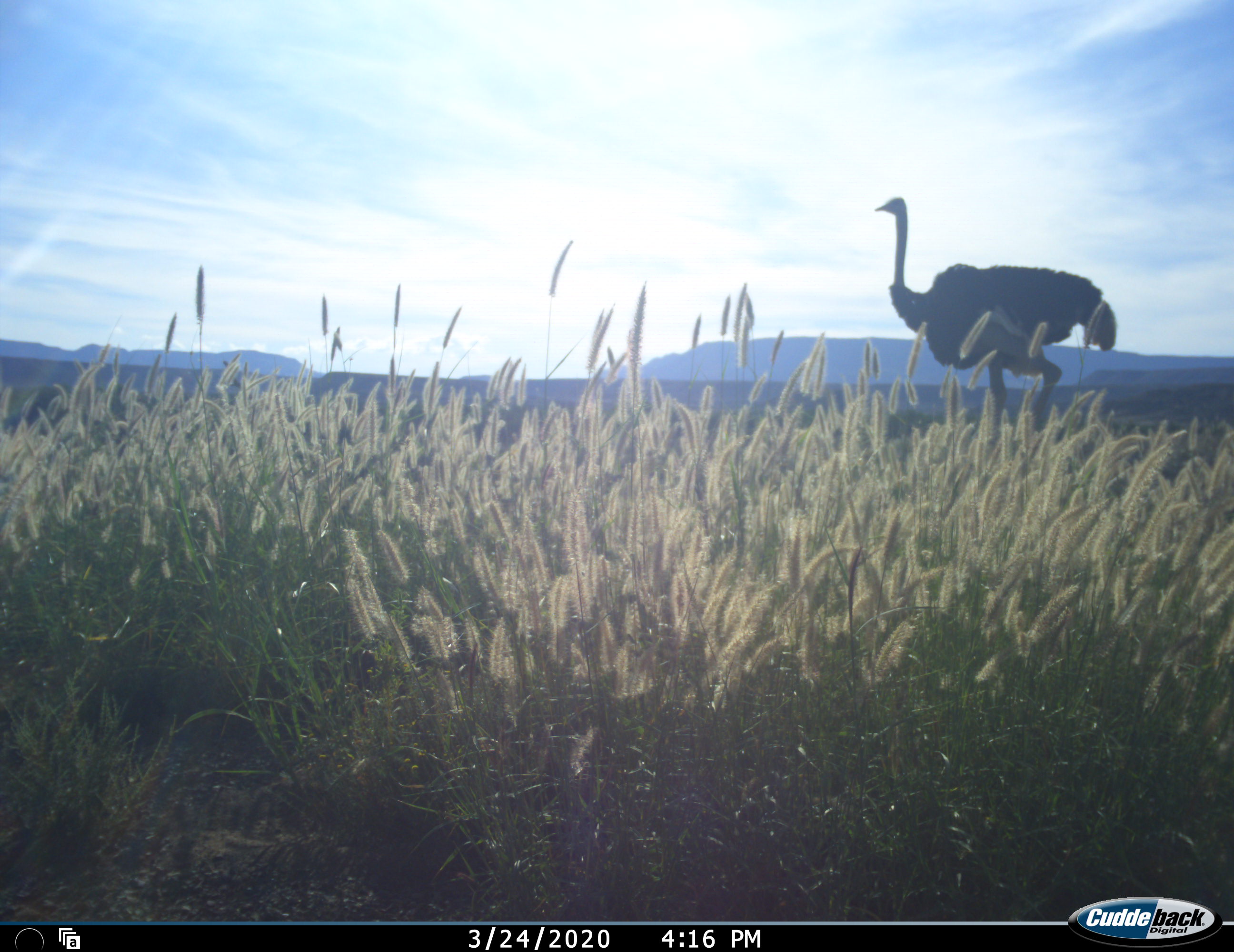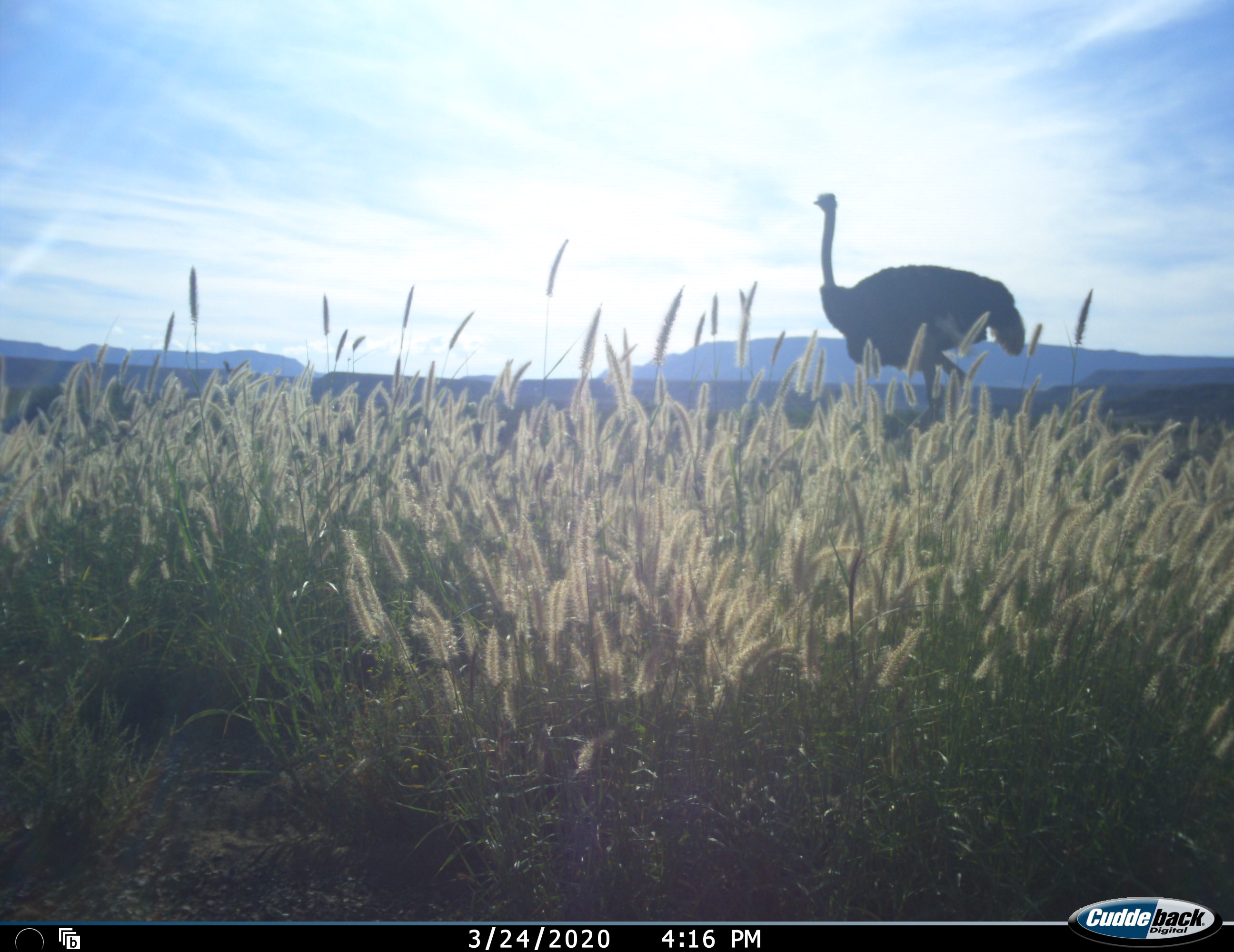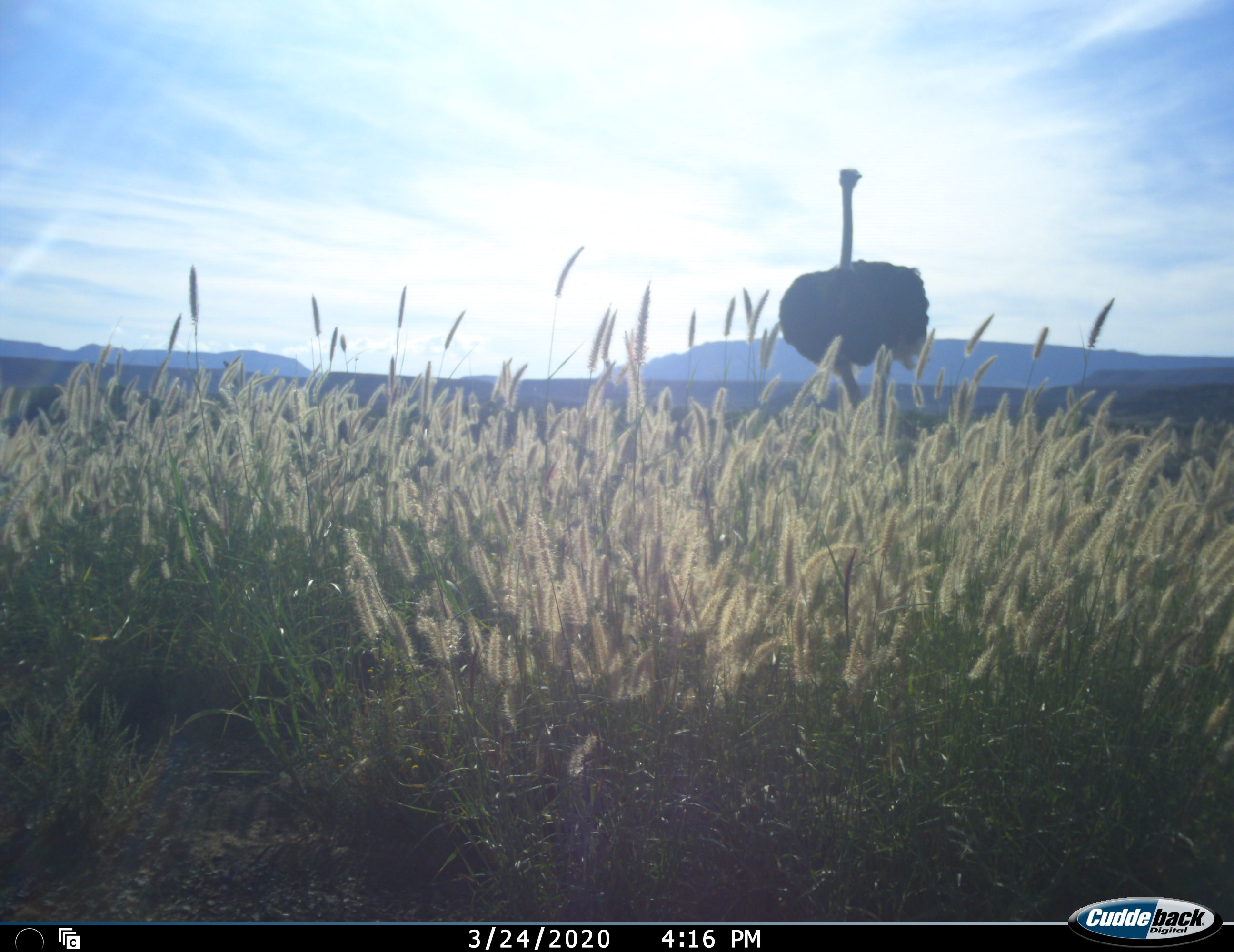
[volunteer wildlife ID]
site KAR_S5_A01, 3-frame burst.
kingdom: Animalia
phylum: Chordata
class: Aves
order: Struthioniformes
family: Struthionidae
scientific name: Struthionidae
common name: ostrich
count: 1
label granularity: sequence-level